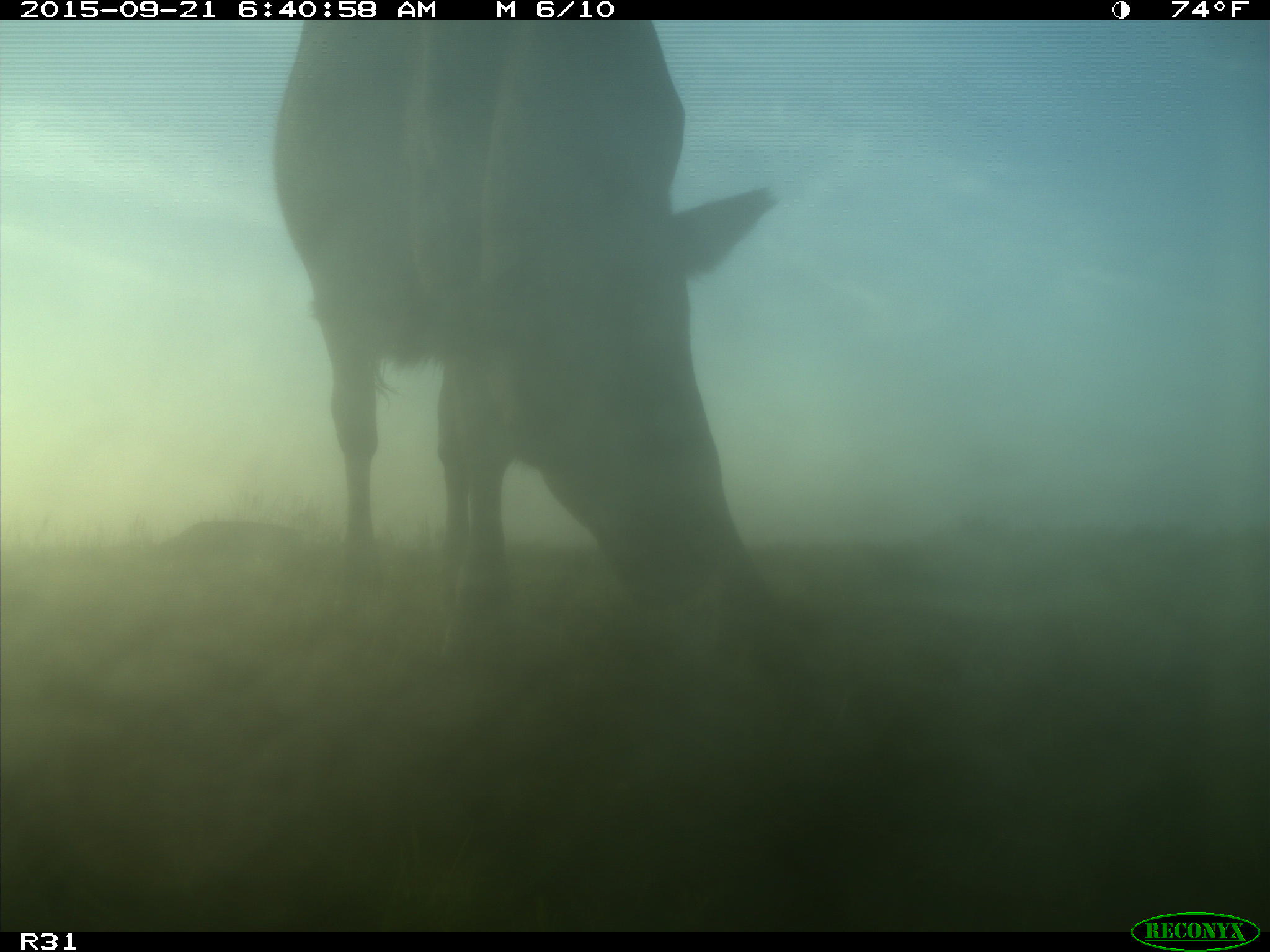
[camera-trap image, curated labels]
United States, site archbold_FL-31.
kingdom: Animalia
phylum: Chordata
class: Mammalia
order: Artiodactyla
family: Bovidae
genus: Bos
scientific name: Bos taurus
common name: domestic cow